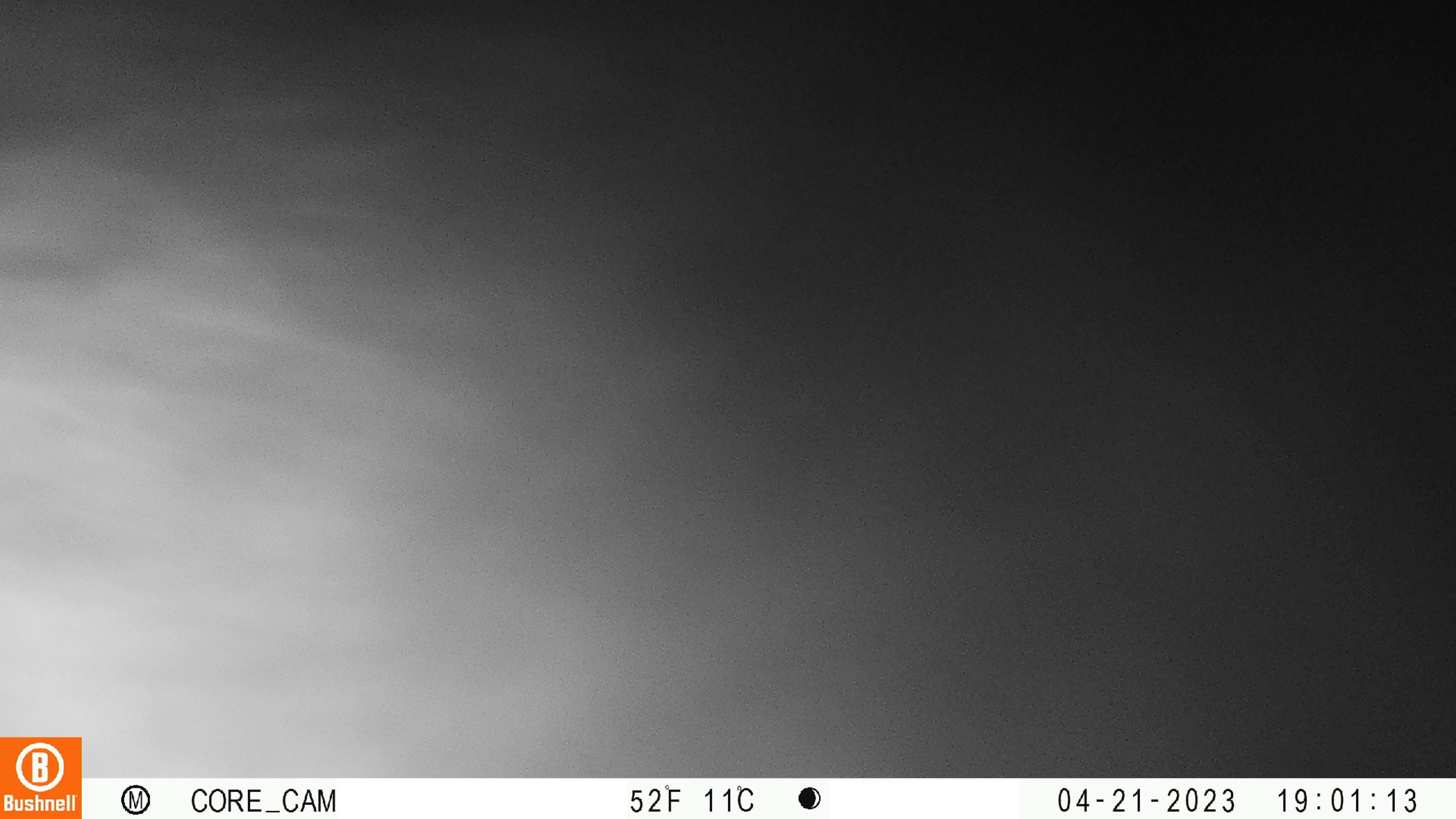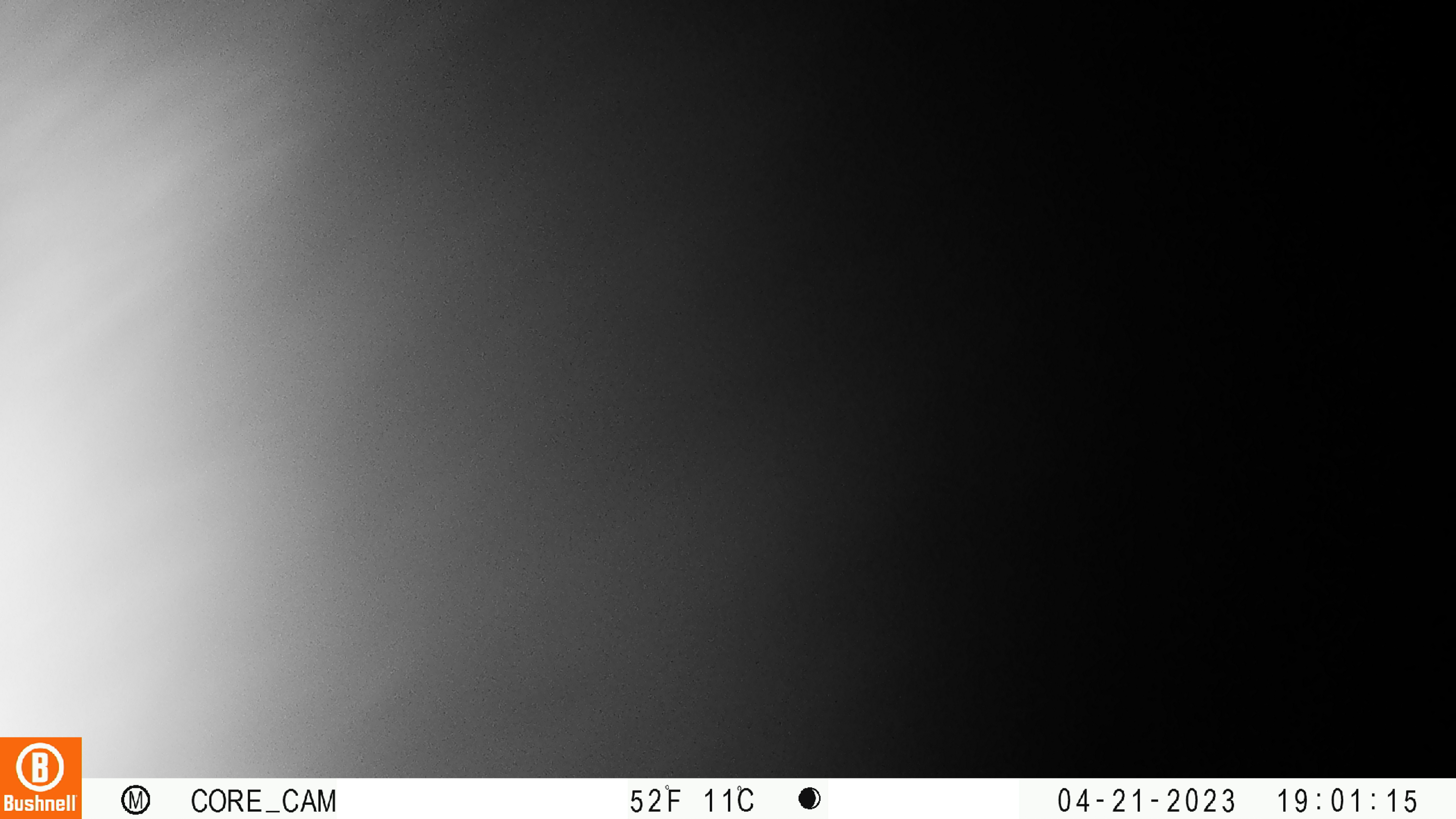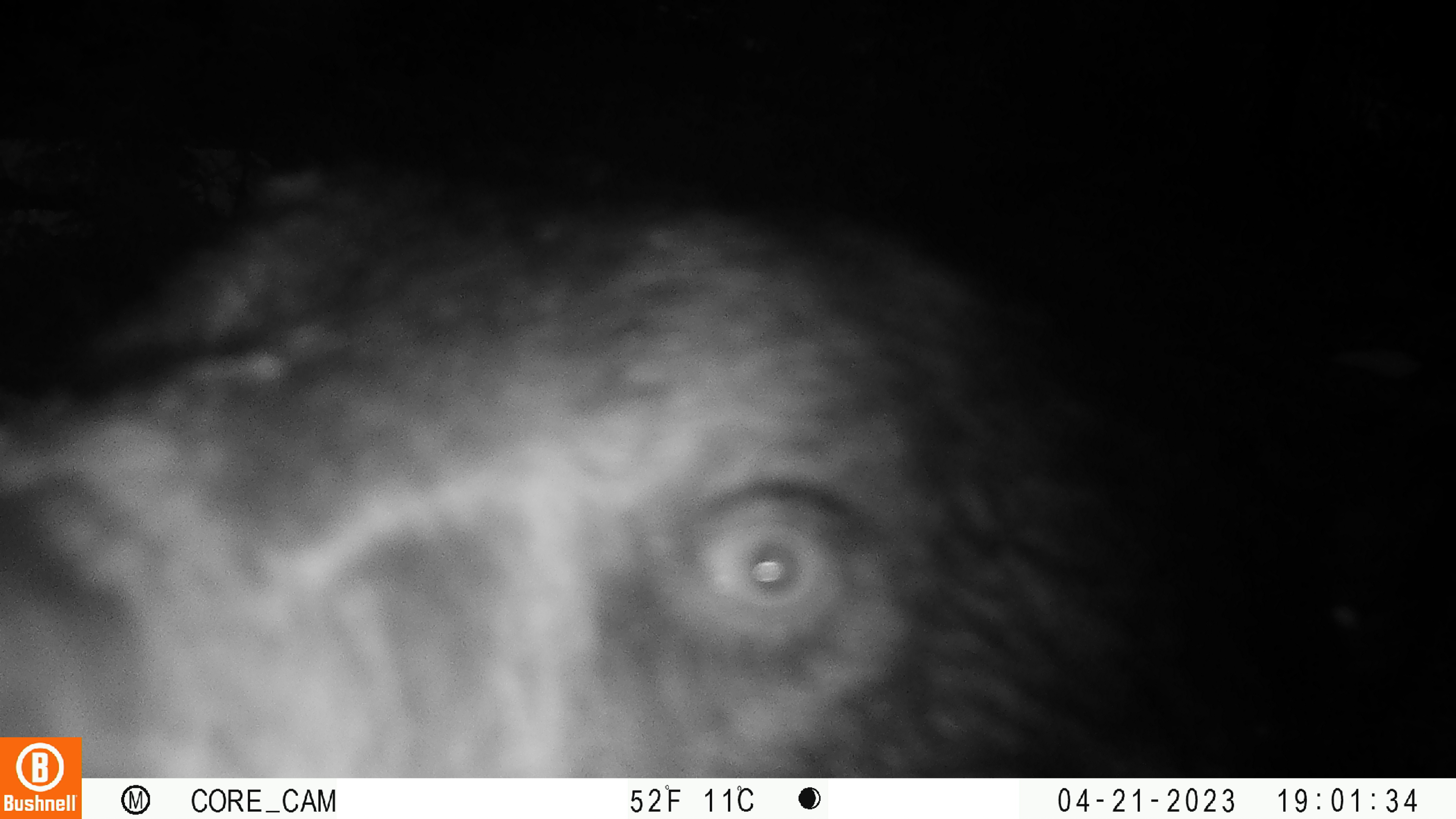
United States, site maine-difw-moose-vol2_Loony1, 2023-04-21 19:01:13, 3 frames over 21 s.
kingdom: Animalia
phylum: Chordata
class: Mammalia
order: Carnivora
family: Ursidae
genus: Ursus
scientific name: Ursus americanus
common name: black bear